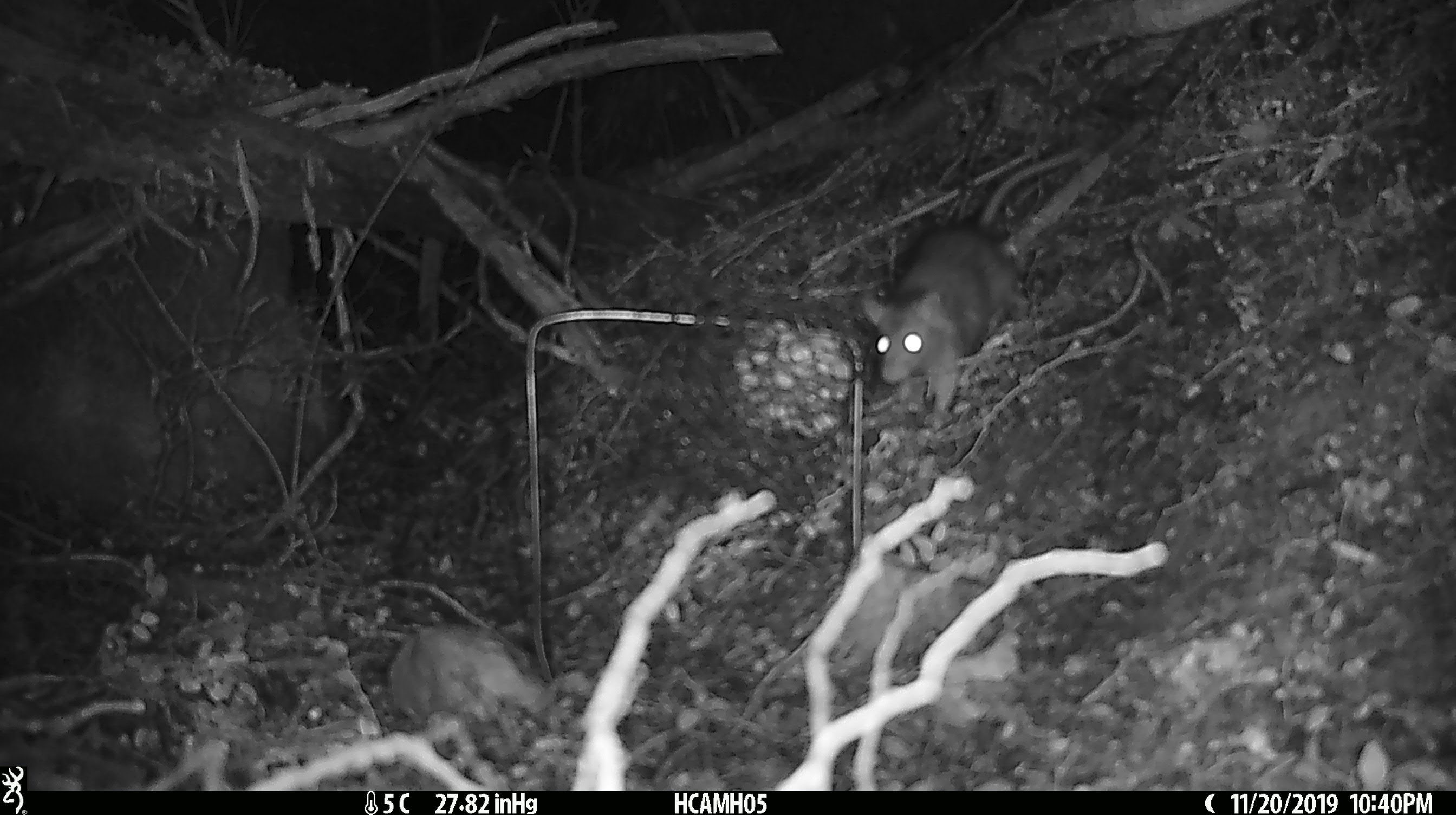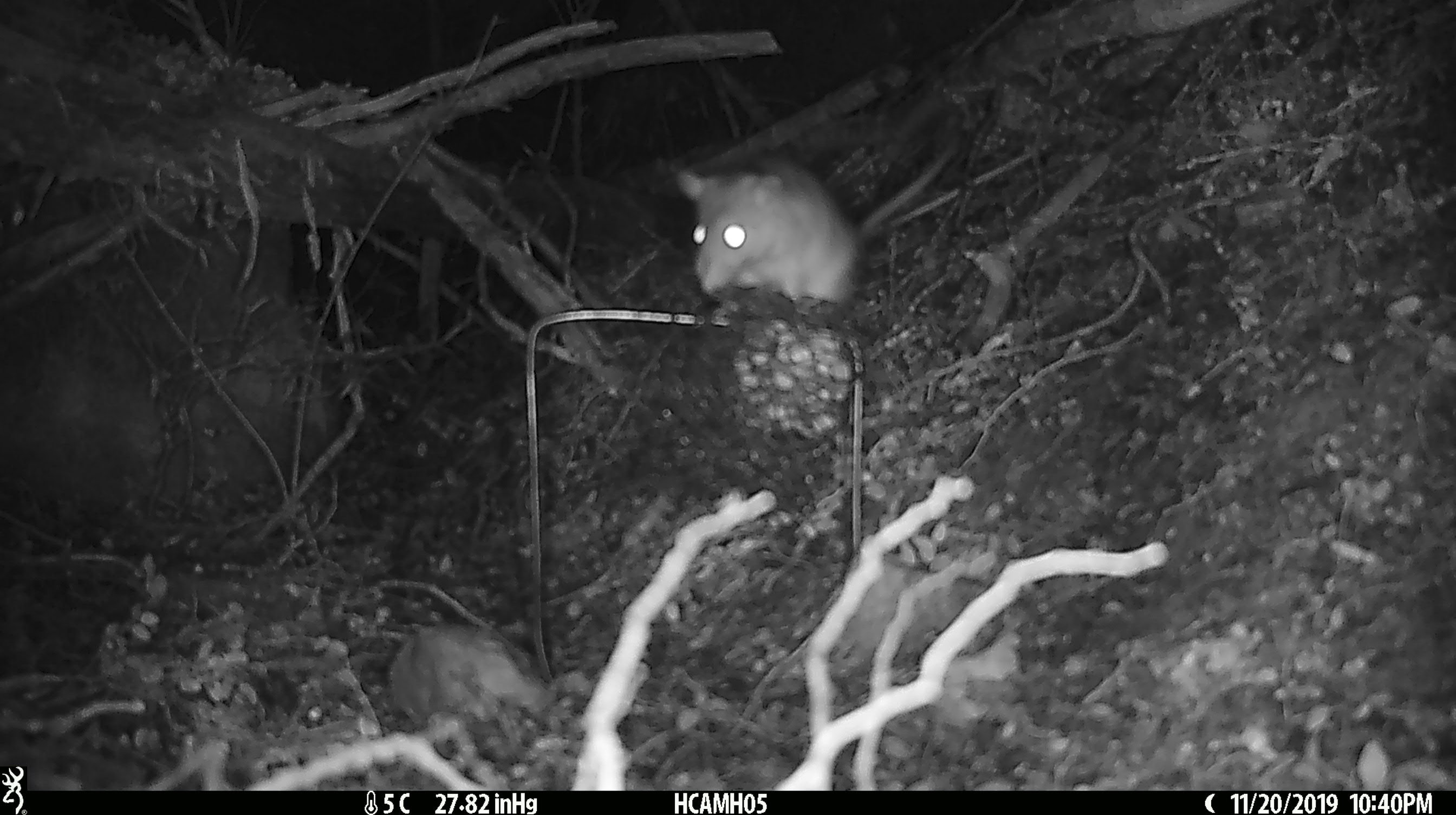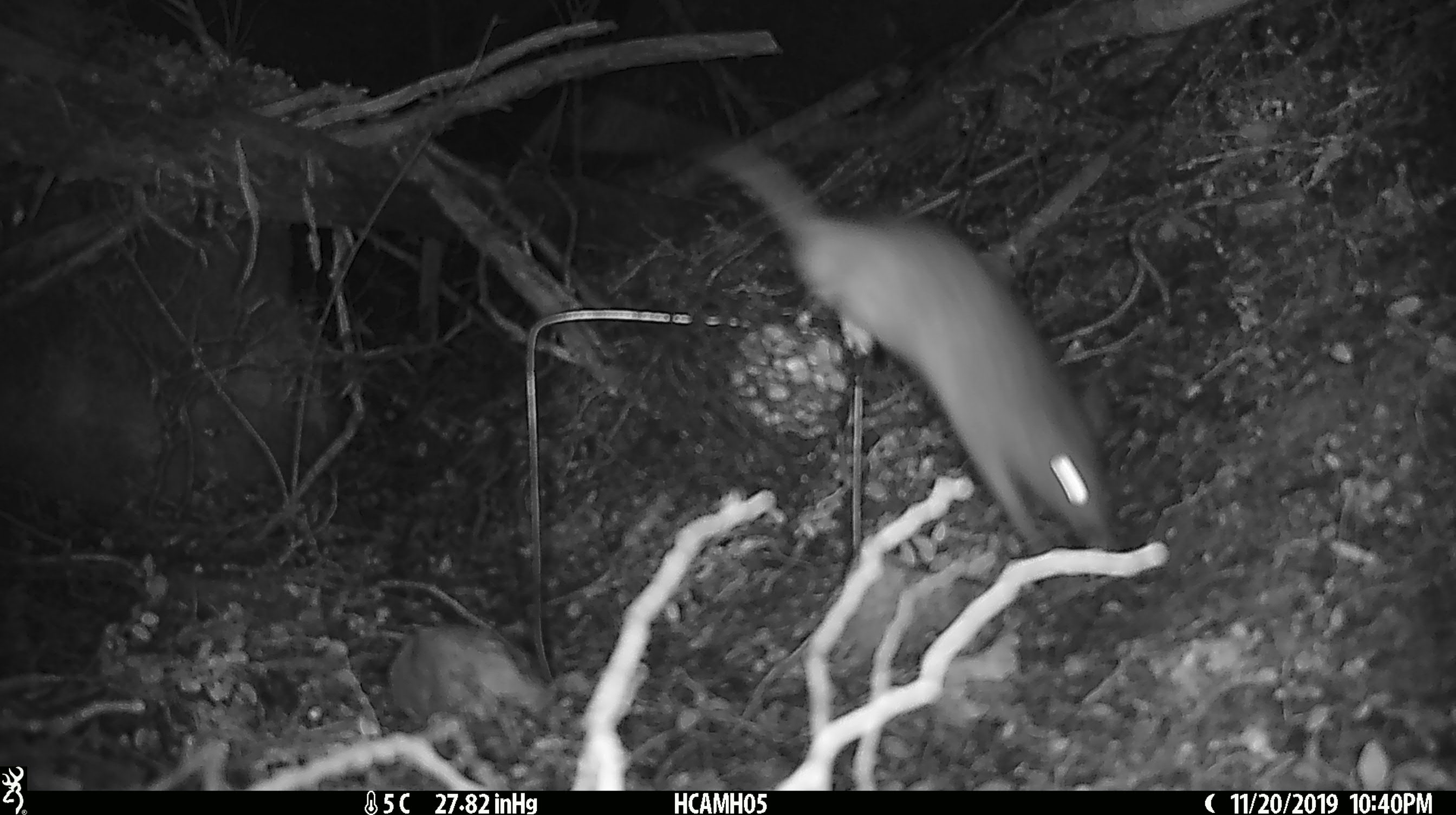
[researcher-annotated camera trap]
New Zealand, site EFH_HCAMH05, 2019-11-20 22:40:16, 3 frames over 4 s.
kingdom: Animalia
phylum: Chordata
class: Mammalia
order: Rodentia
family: Muridae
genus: Rattus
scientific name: Rattus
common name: rat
Rat (Rattus).